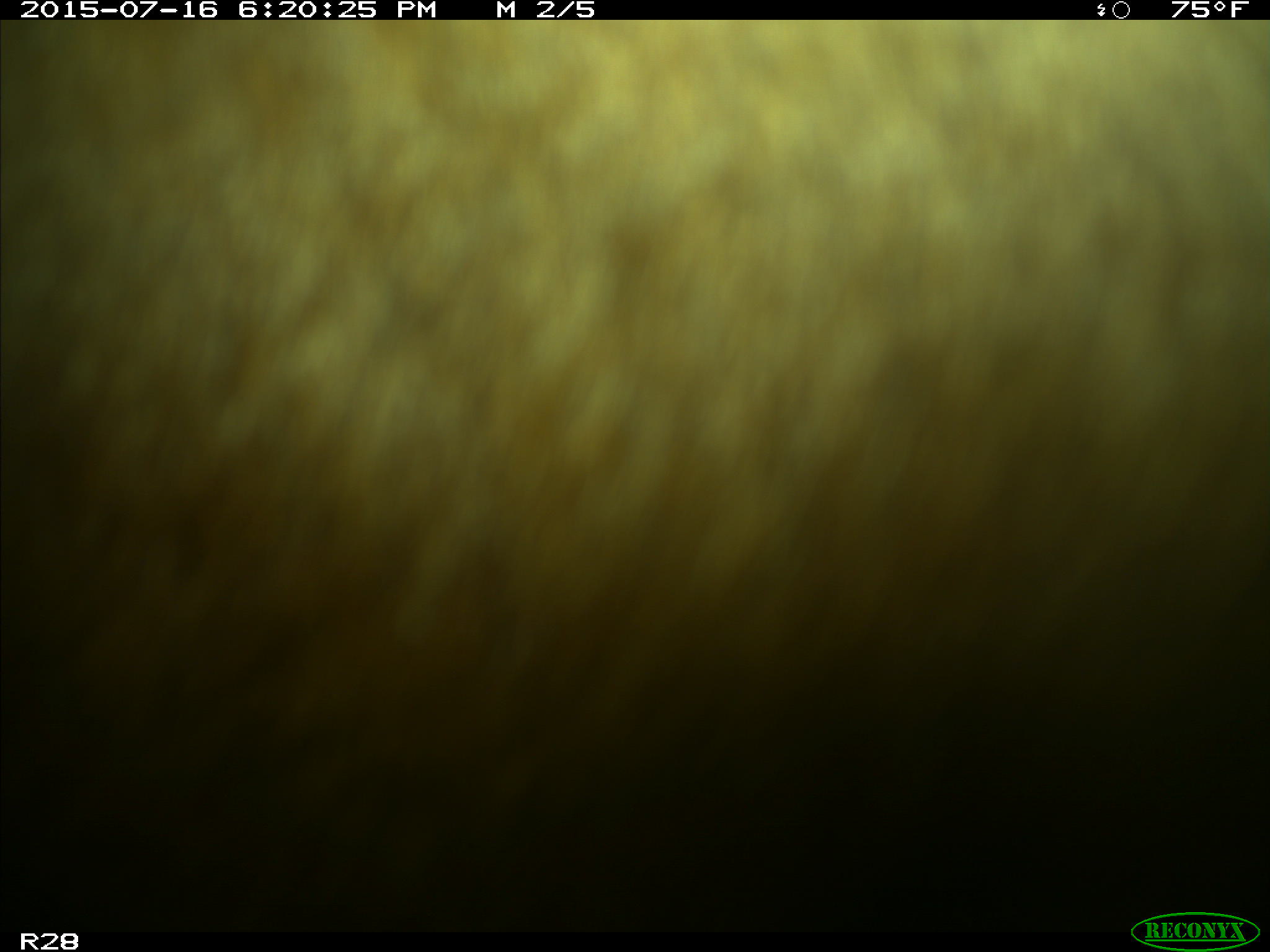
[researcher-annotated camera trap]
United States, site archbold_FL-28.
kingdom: Animalia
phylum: Chordata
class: Mammalia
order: Artiodactyla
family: Bovidae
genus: Bos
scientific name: Bos taurus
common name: domestic cow